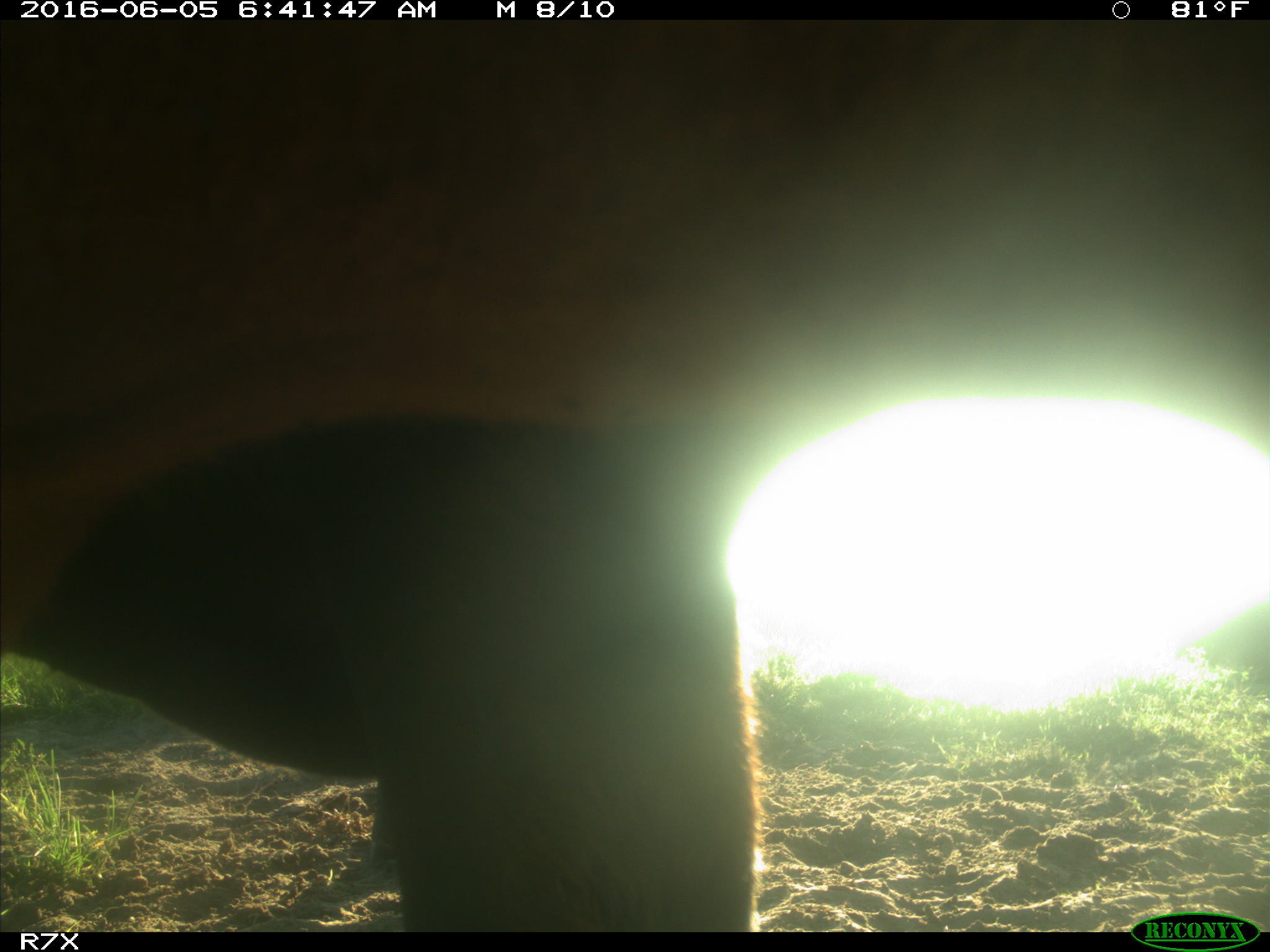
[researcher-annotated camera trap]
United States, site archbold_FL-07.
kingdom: Animalia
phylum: Chordata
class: Mammalia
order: Artiodactyla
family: Bovidae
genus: Bos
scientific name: Bos taurus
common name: domestic cow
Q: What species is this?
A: Bos taurus (domestic cow).